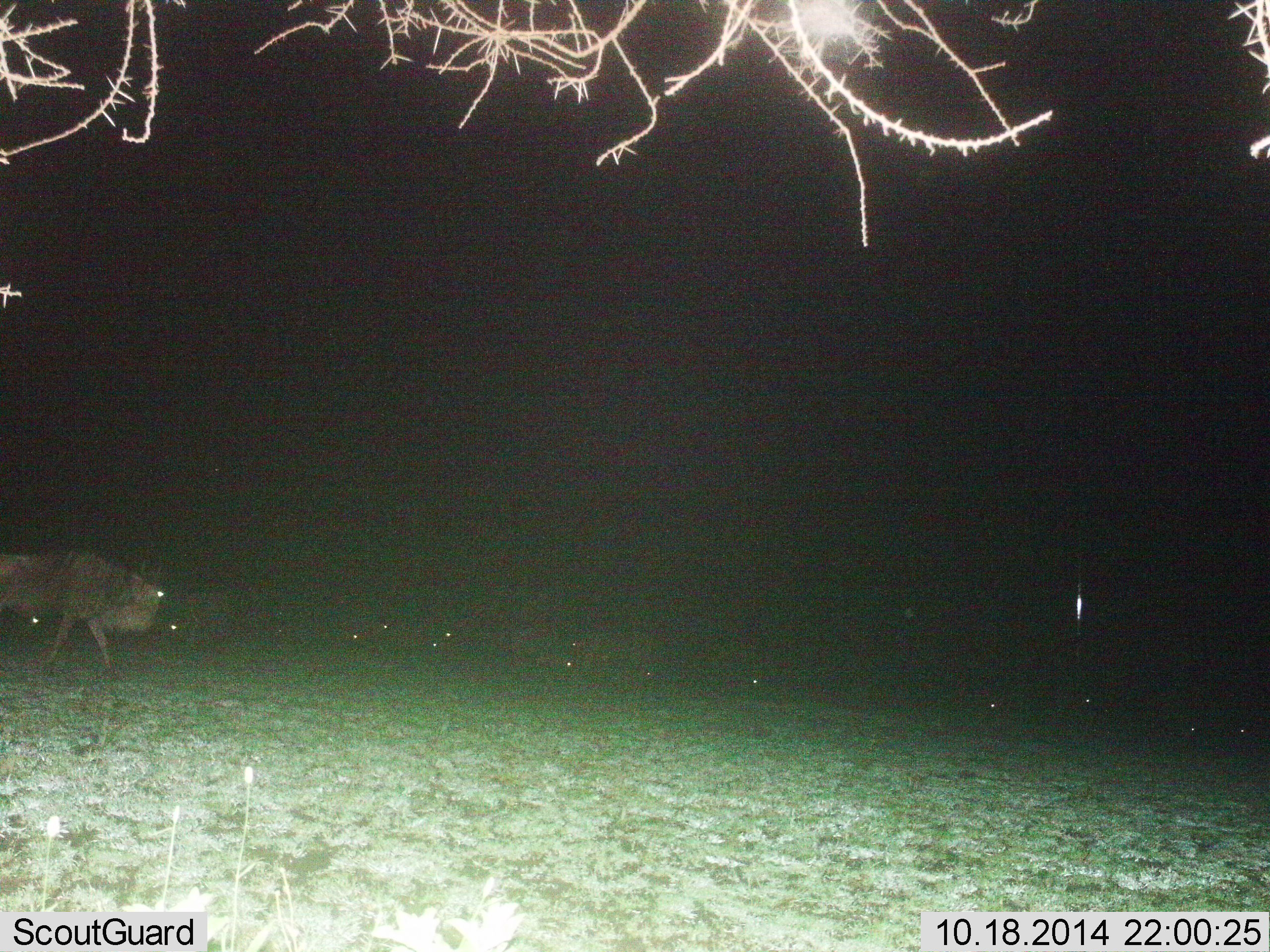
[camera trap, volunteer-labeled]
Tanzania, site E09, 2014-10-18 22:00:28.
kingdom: Animalia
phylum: Chordata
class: Mammalia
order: Artiodactyla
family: Bovidae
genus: Connochaetes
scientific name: Connochaetes taurinus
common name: blue wildebeest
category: wildebeest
Wildebeest (blue wildebeest) (Connochaetes taurinus), count 11-50. Behavior (volunteer vote fractions): standing 30%, resting 10%, moving 80%, interacting 0%. Young present (vote fraction): 0%. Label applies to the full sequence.